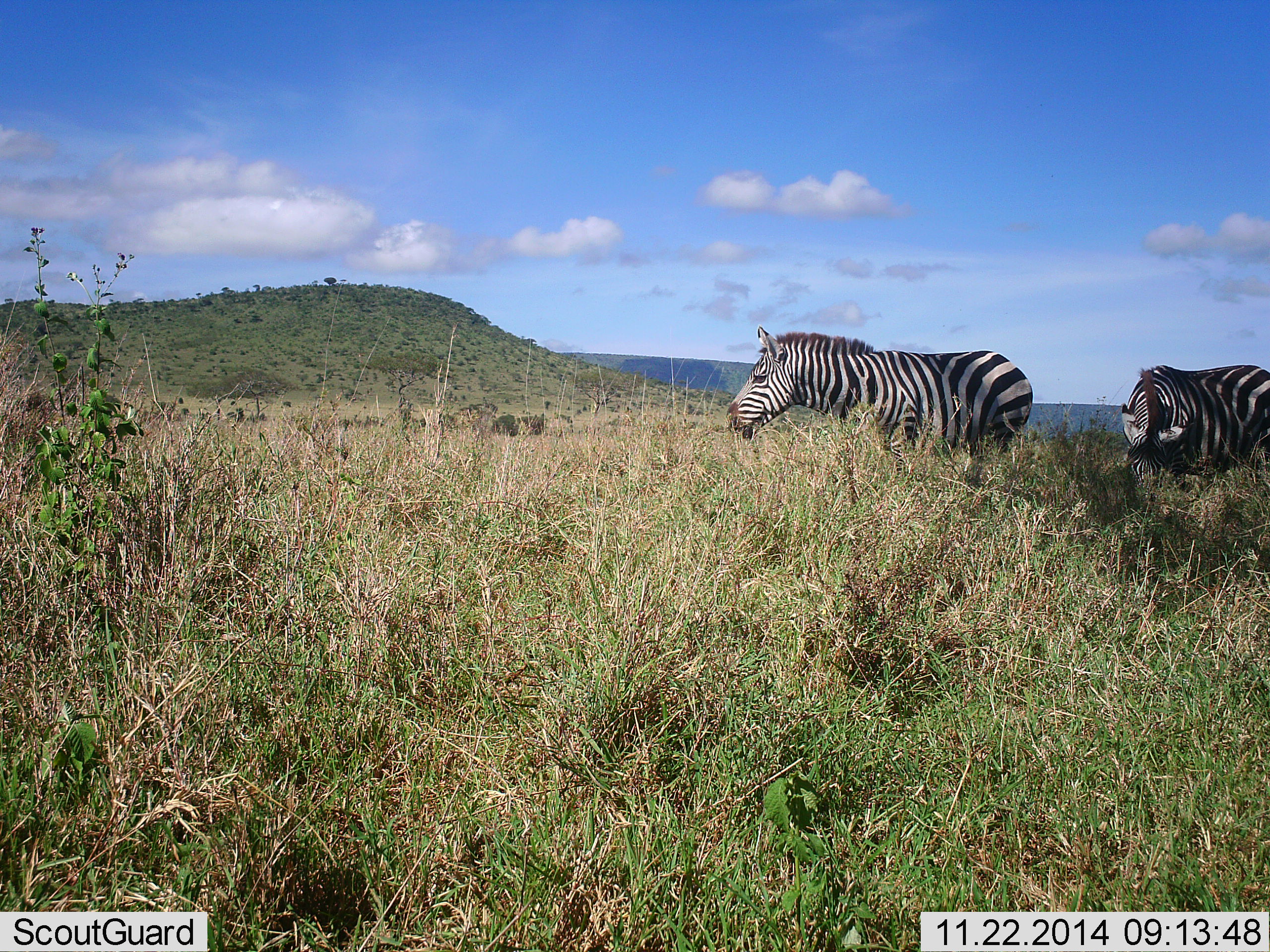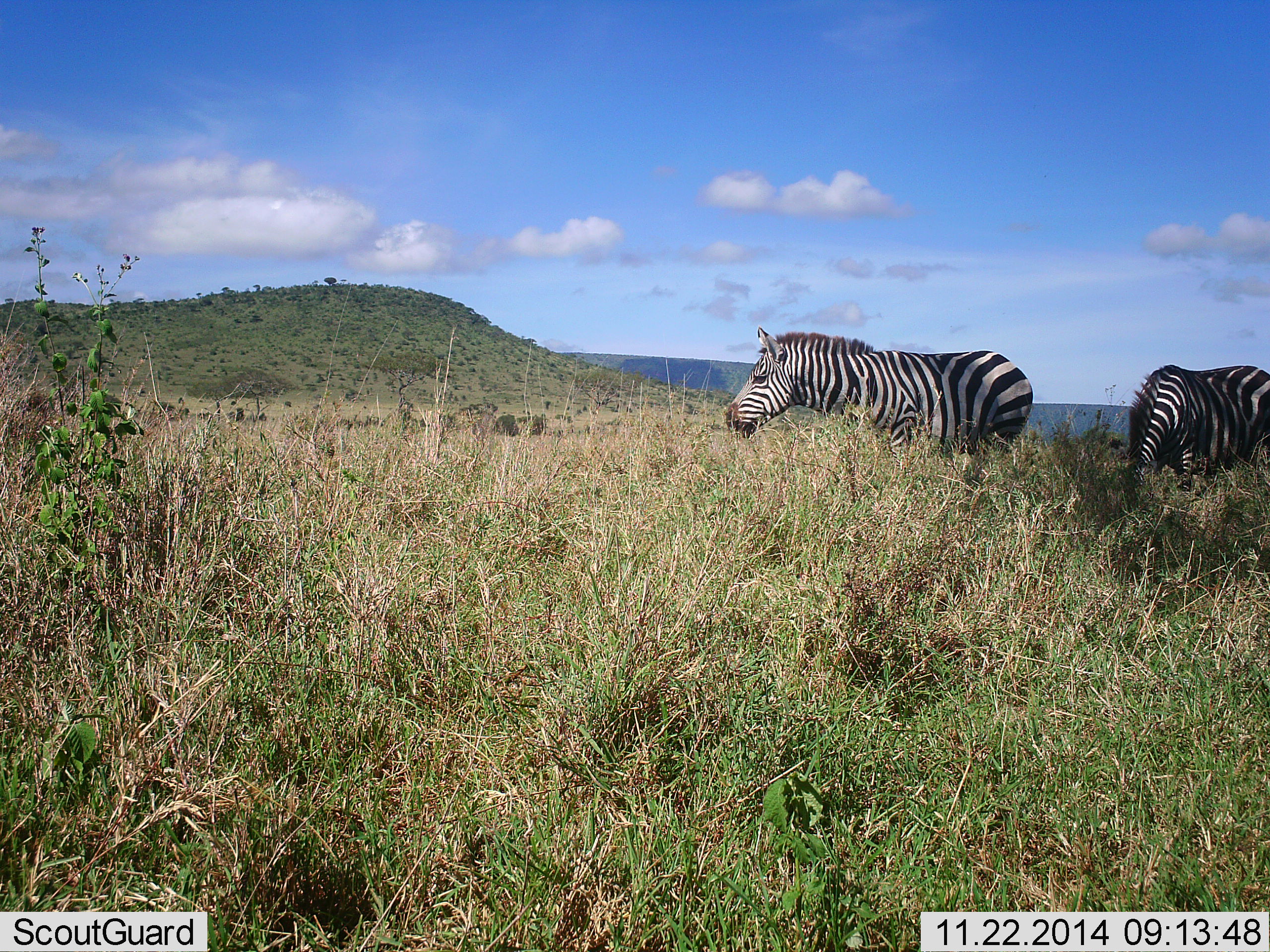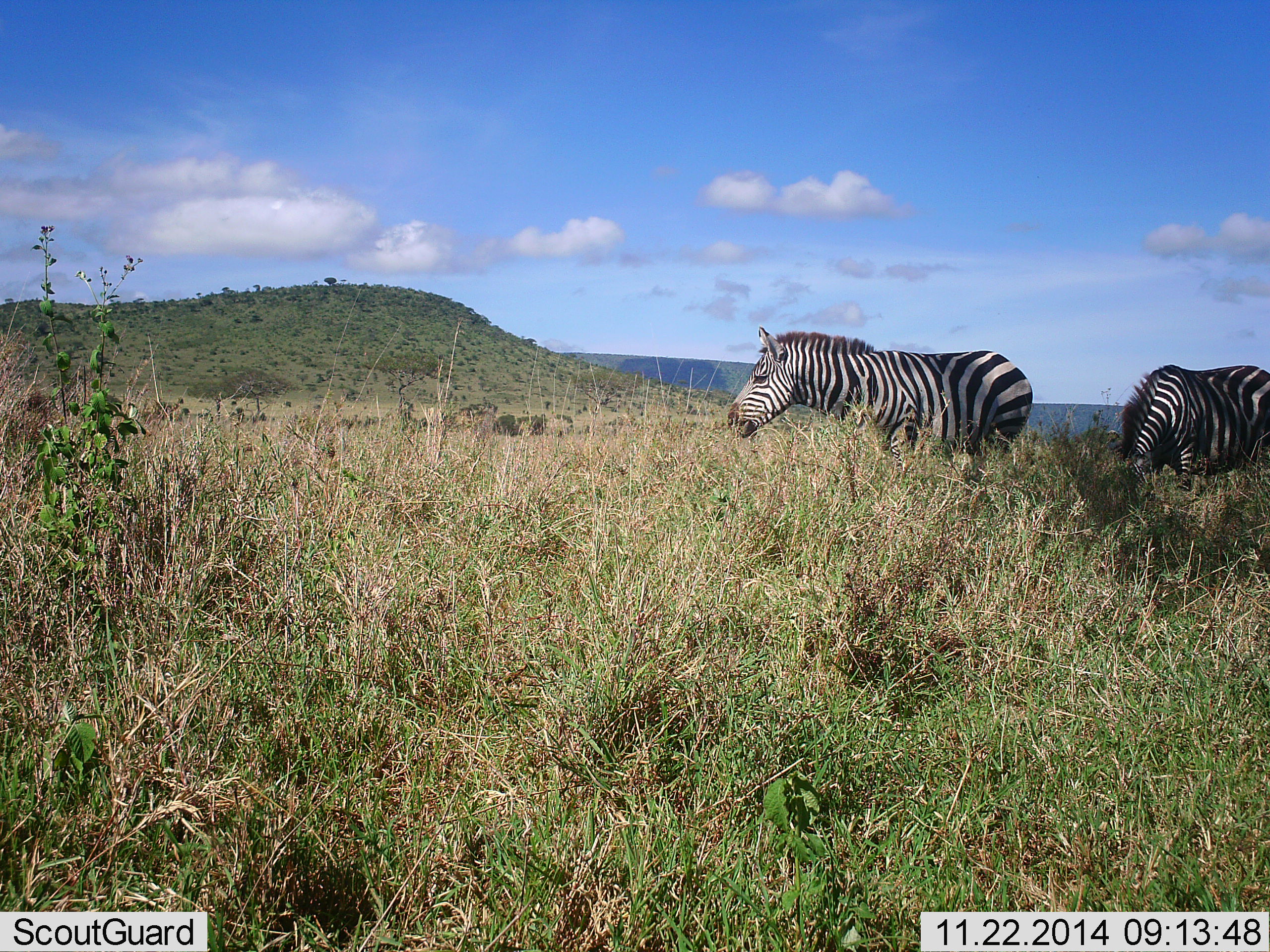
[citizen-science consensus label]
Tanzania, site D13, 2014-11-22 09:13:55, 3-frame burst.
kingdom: Animalia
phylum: Chordata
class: Mammalia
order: Perissodactyla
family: Equidae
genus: Equus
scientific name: Equus quagga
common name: plains zebra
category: zebra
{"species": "zebra (plains zebra) (Equus quagga)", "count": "2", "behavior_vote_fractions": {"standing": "50%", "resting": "0%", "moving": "20%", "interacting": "0%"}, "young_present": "0%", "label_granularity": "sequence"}